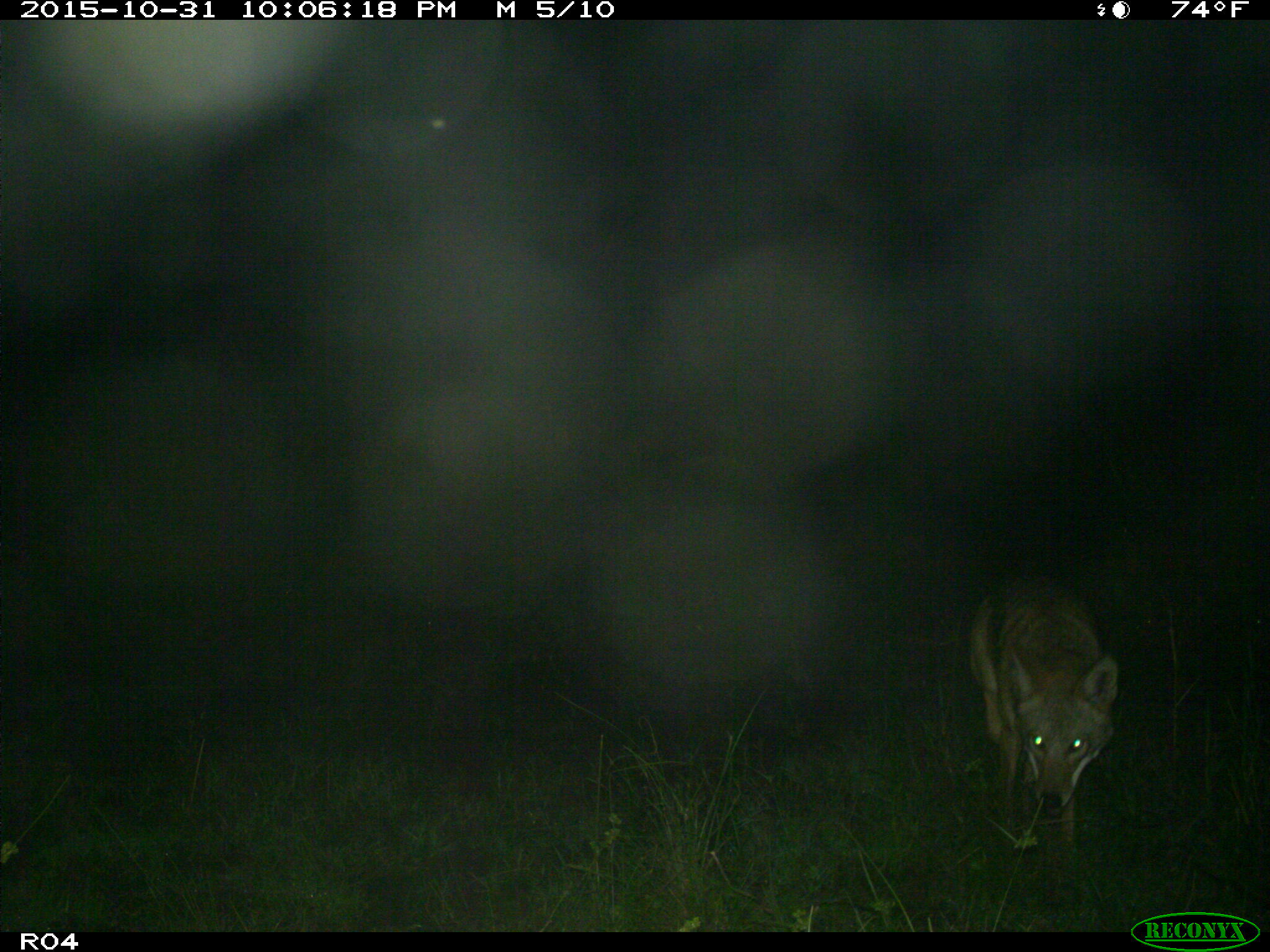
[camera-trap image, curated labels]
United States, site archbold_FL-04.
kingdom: Animalia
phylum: Chordata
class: Mammalia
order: Carnivora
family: Canidae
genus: Canis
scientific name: Canis latrans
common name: coyote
Canis latrans (coyote).